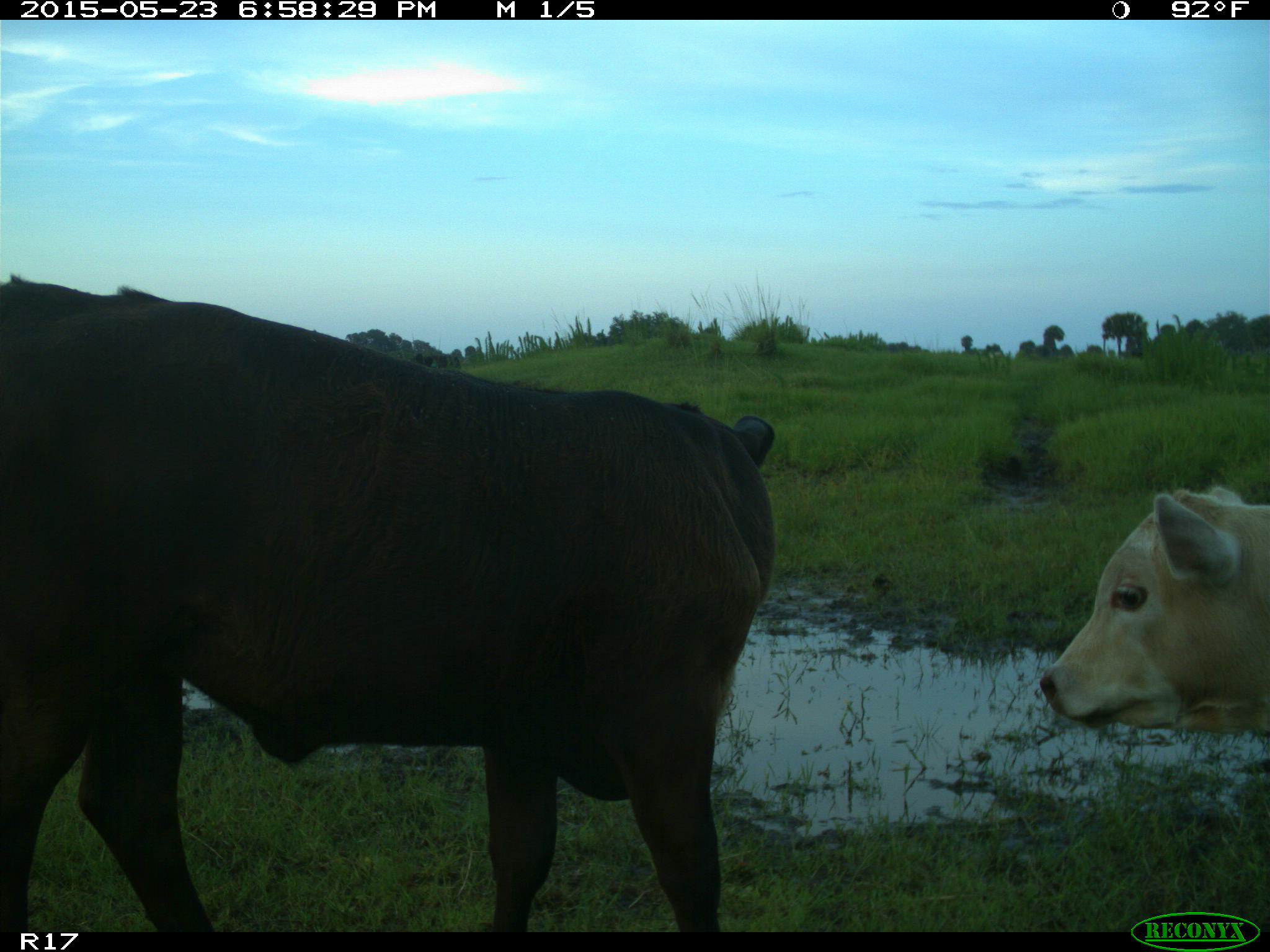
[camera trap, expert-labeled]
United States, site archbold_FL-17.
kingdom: Animalia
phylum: Chordata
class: Mammalia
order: Artiodactyla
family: Bovidae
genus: Bos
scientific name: Bos taurus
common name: domestic cow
Bos taurus (domestic cow).